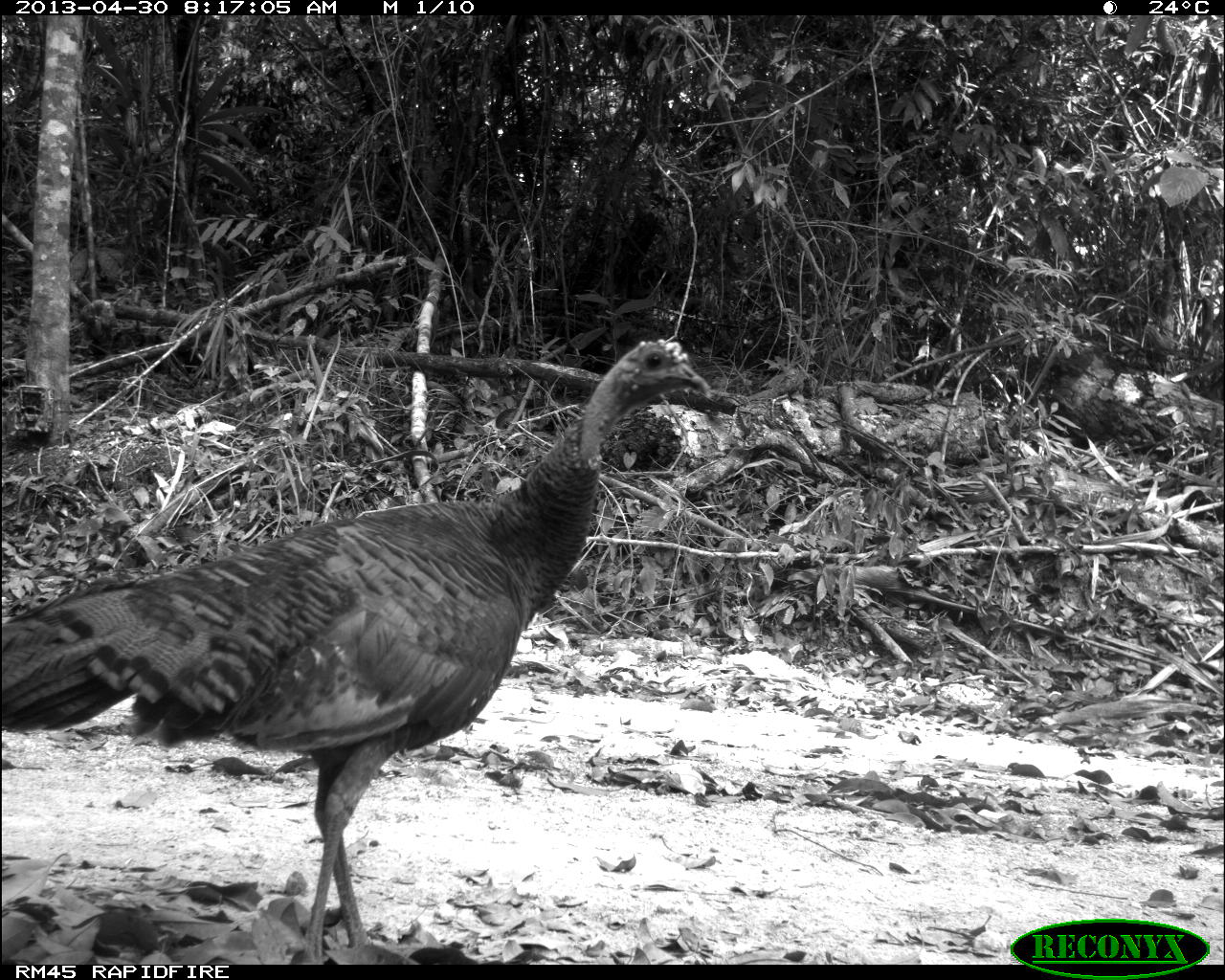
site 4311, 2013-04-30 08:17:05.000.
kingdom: Animalia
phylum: Chordata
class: Aves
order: Galliformes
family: Phasianidae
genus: Meleagris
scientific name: Meleagris ocellata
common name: ocellated turkey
Meleagris ocellata (ocellated turkey), count 1, sex female.